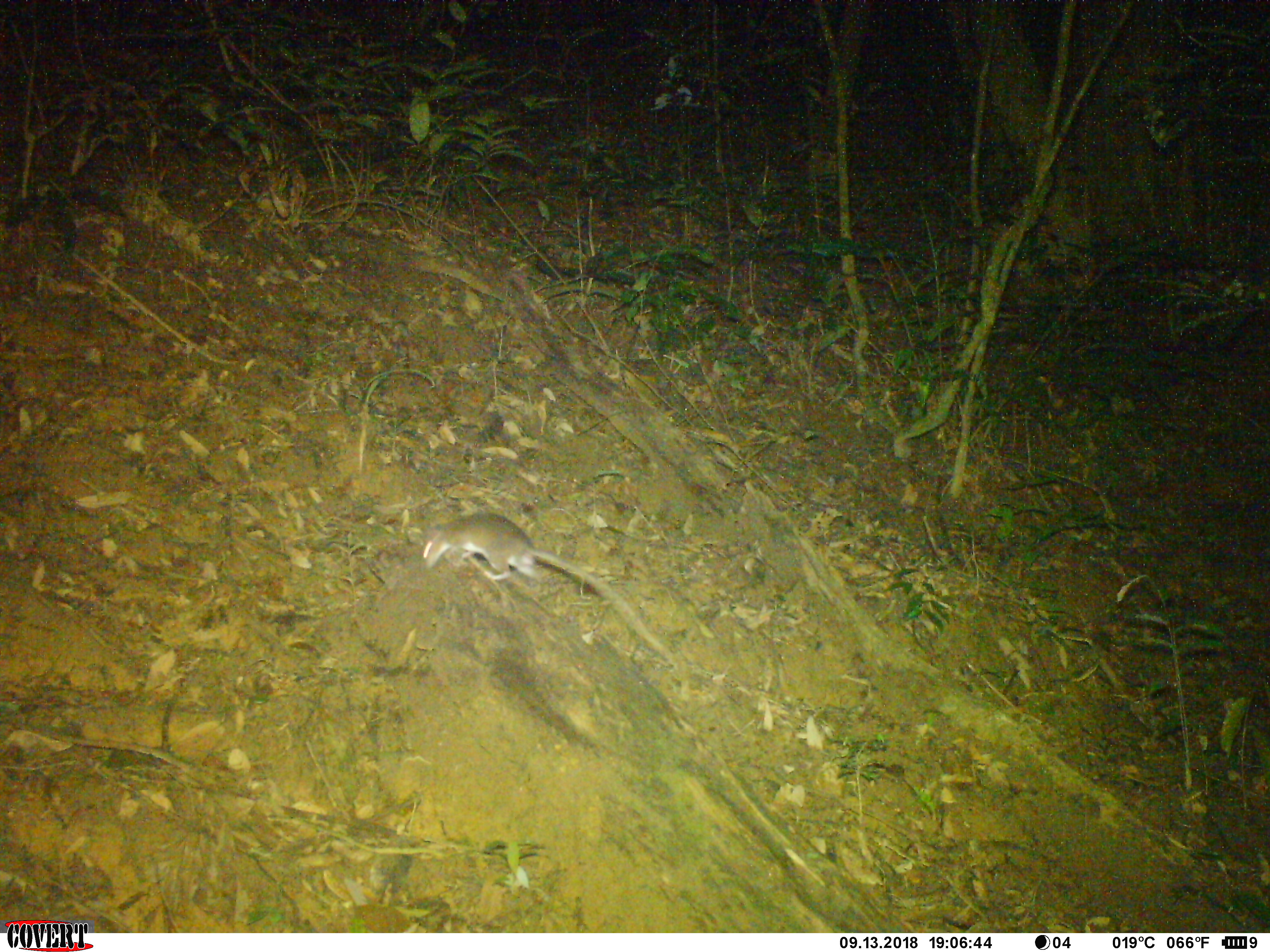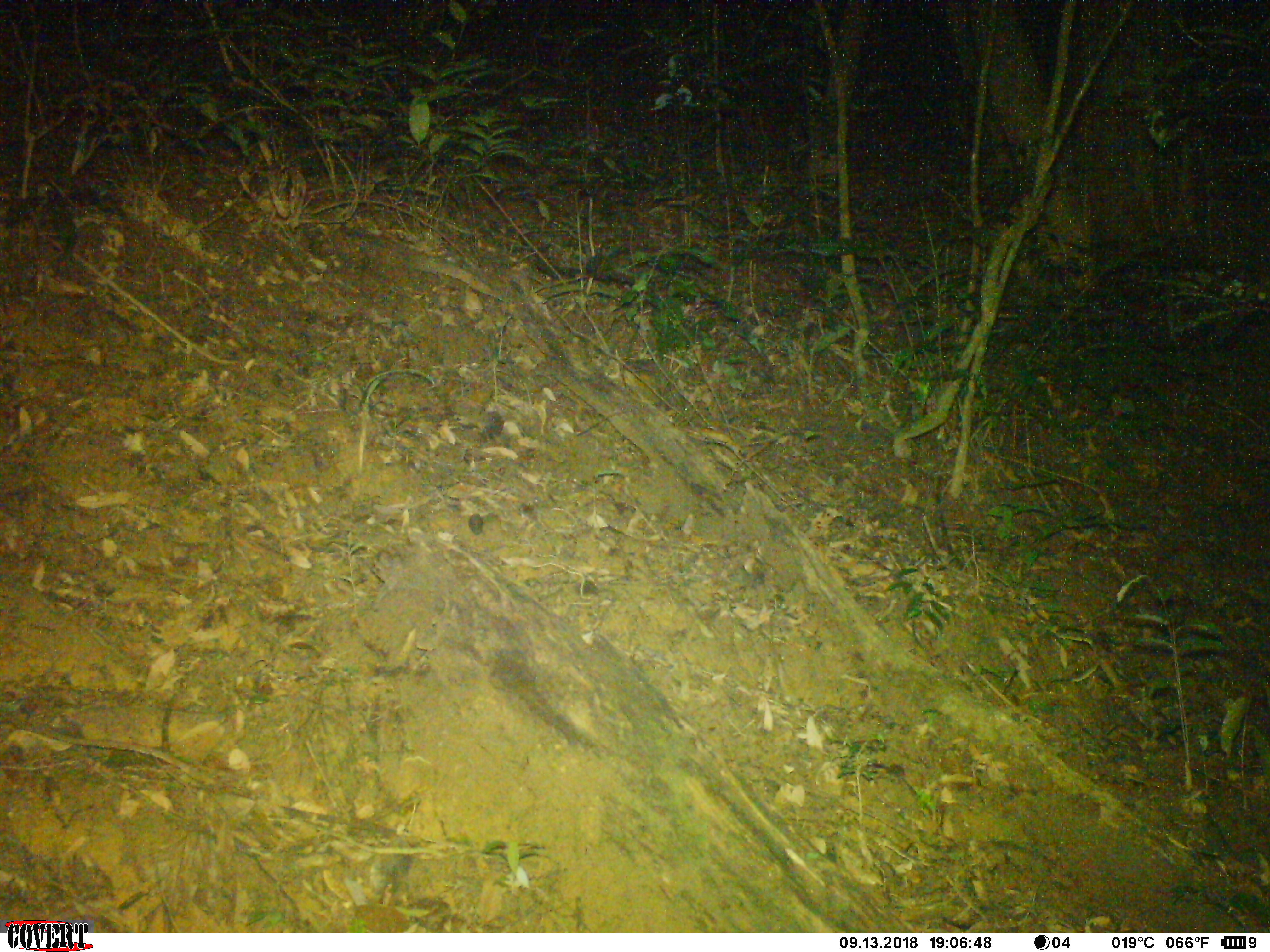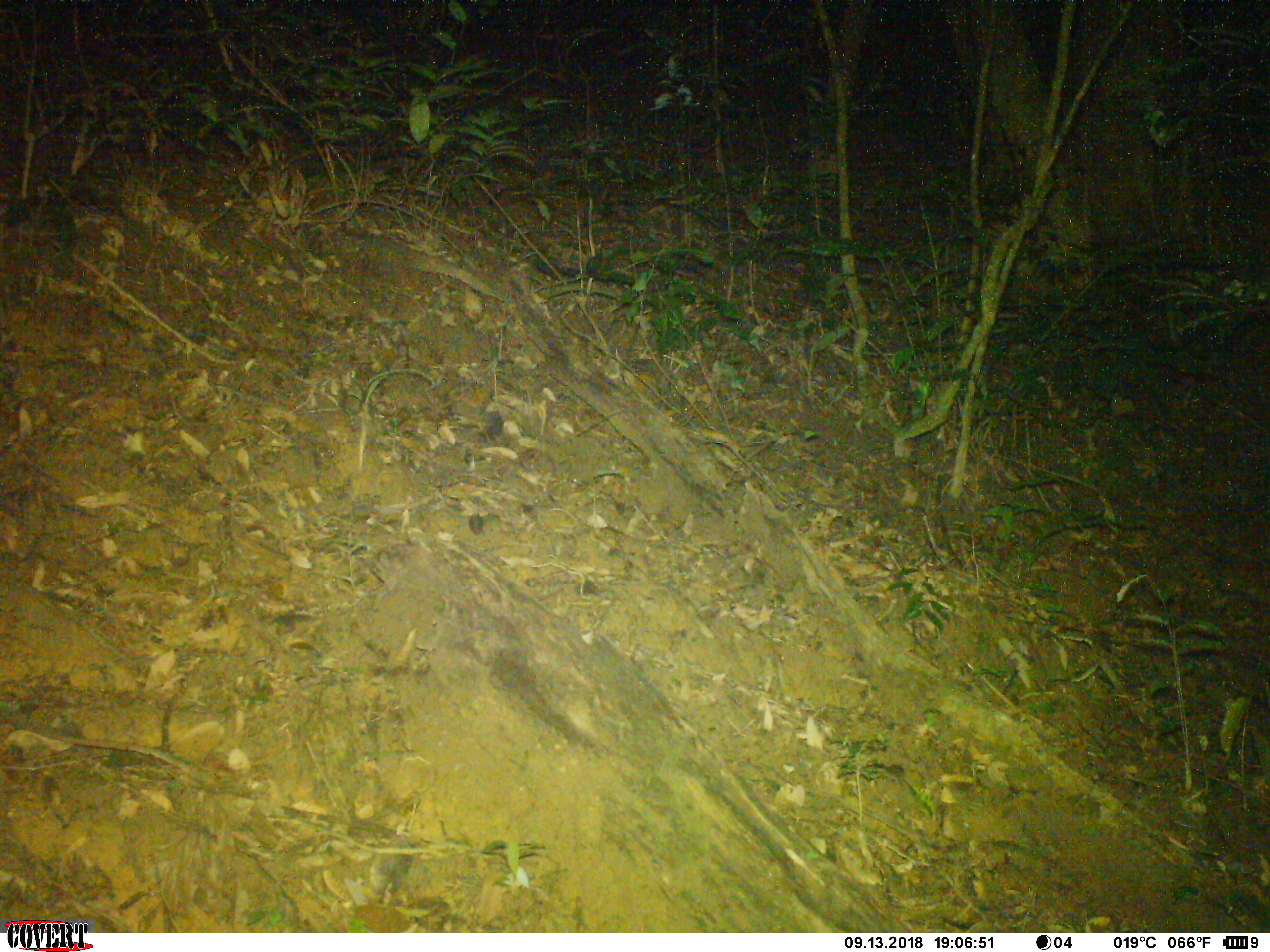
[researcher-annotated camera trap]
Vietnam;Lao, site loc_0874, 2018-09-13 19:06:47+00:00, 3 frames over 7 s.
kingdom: Animalia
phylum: Chordata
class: Mammalia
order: Rodentia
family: Muridae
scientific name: Muridae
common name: old-world mice and rats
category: unidentified murid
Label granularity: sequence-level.